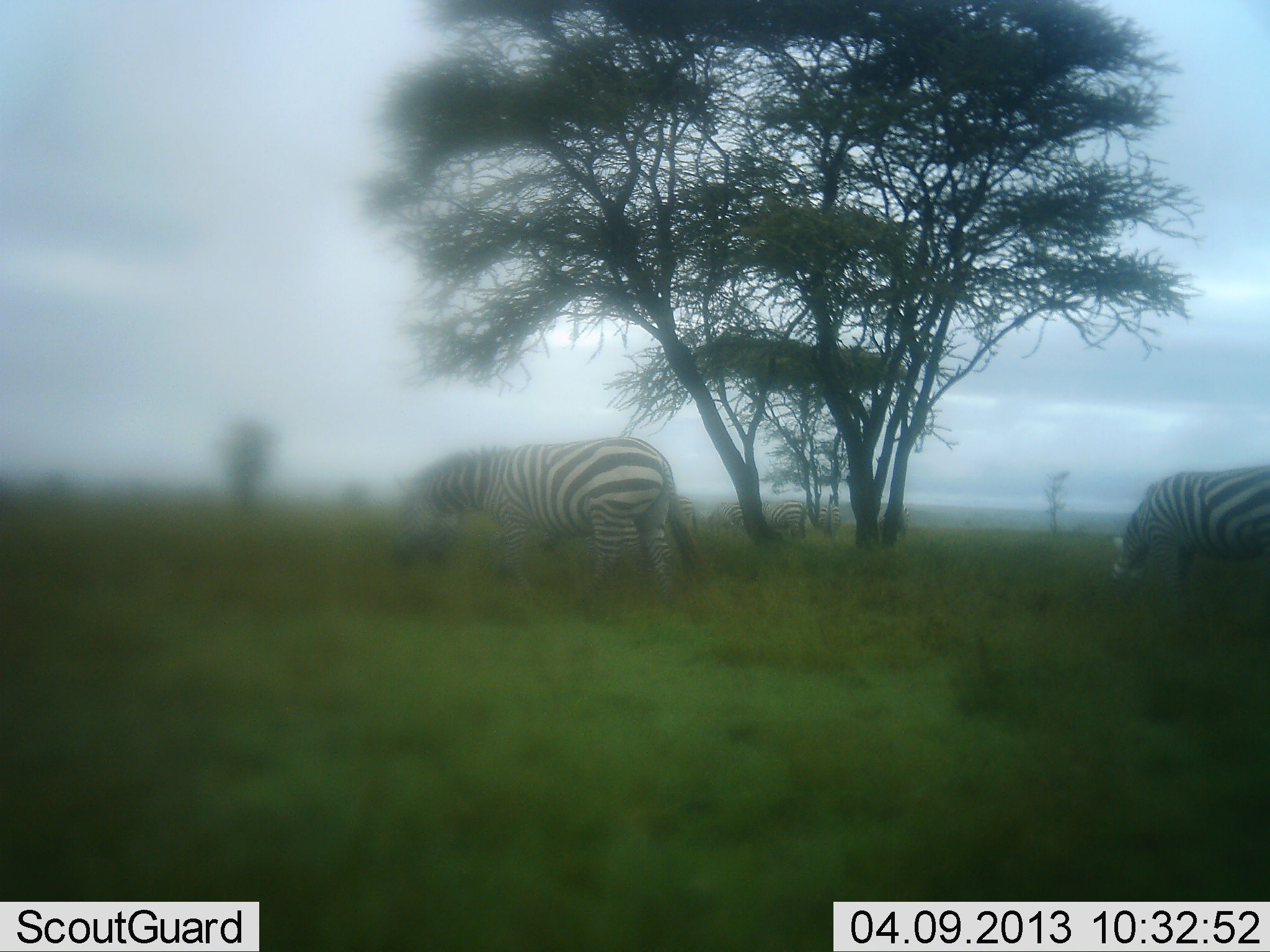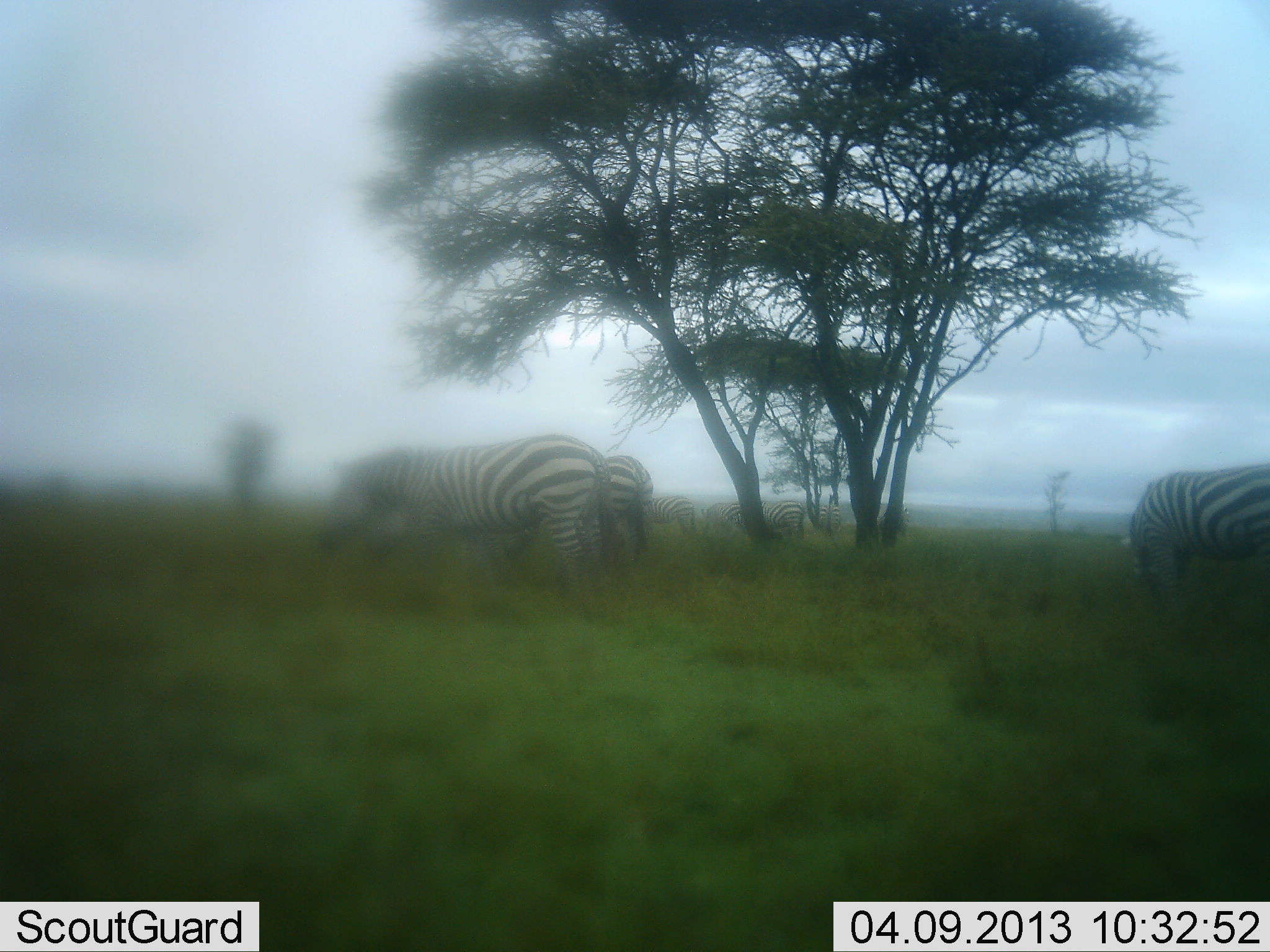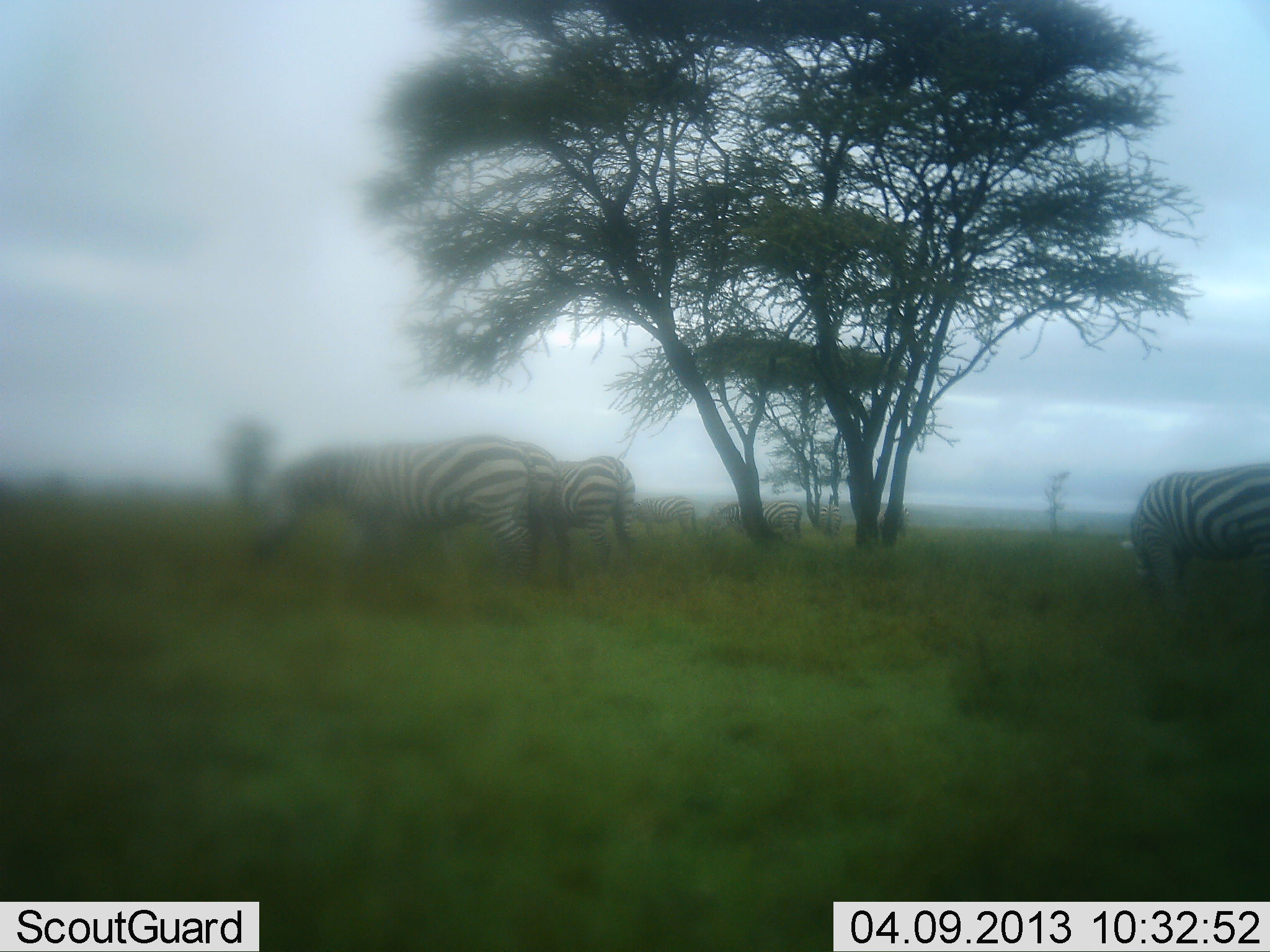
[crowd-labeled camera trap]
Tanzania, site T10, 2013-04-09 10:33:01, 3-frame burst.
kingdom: Animalia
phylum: Chordata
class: Mammalia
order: Perissodactyla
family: Equidae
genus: Equus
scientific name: Equus quagga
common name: plains zebra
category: zebra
Zebra (plains zebra) (Equus quagga), count 6. Behavior (volunteer vote fractions): standing 37%, resting 2%, moving 45%, interacting 0%. Young present (vote fraction): 2%. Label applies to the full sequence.